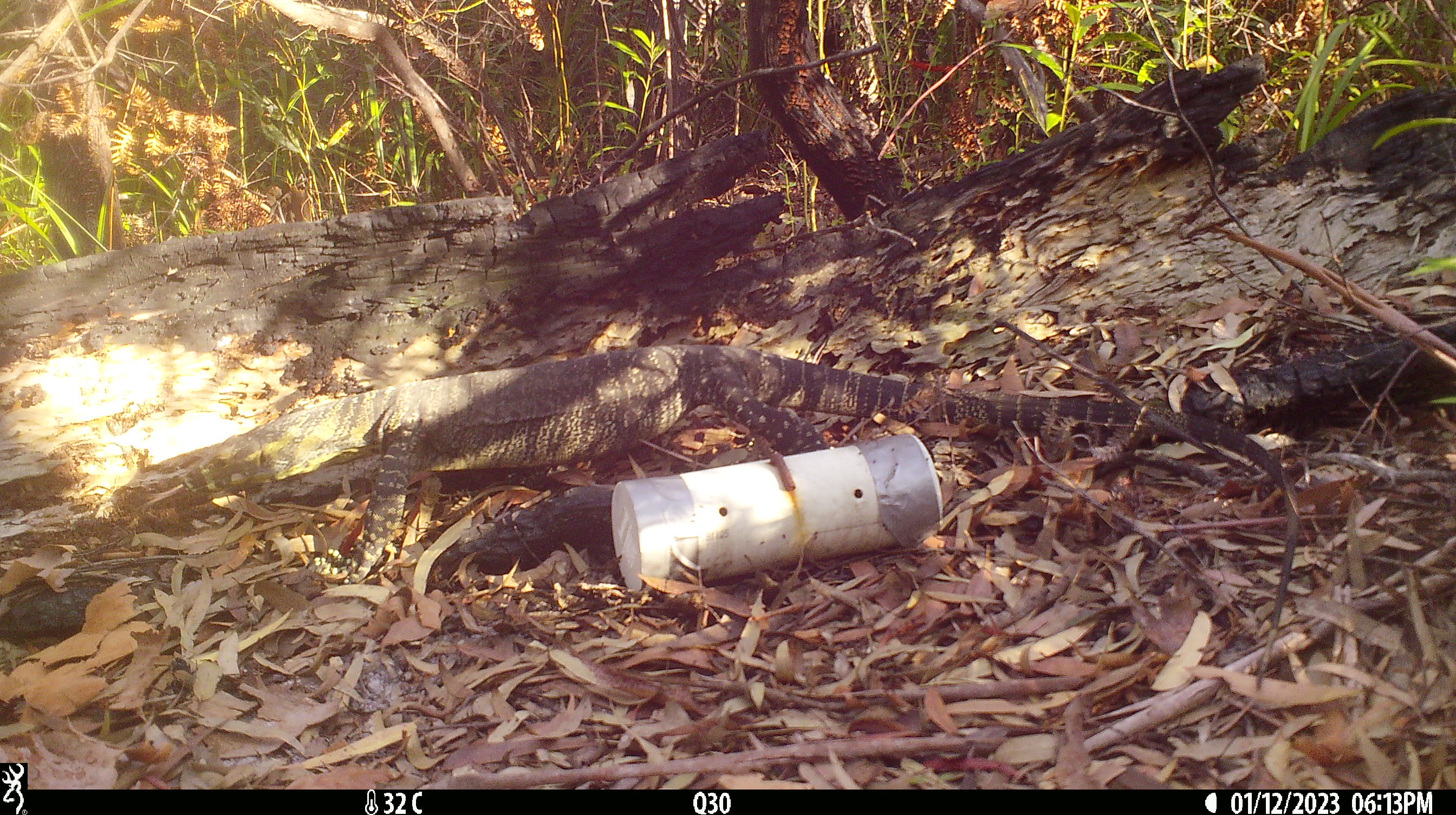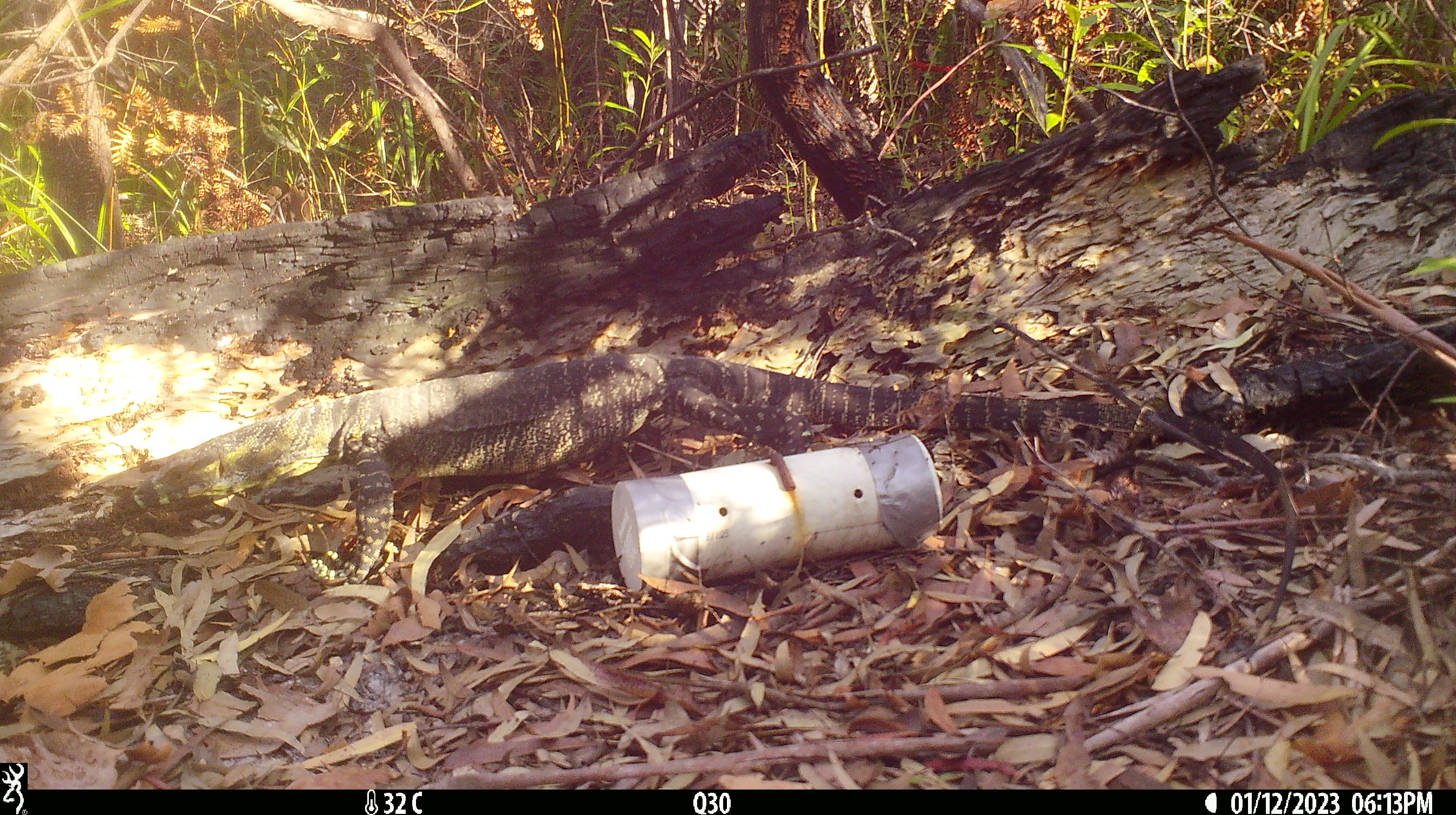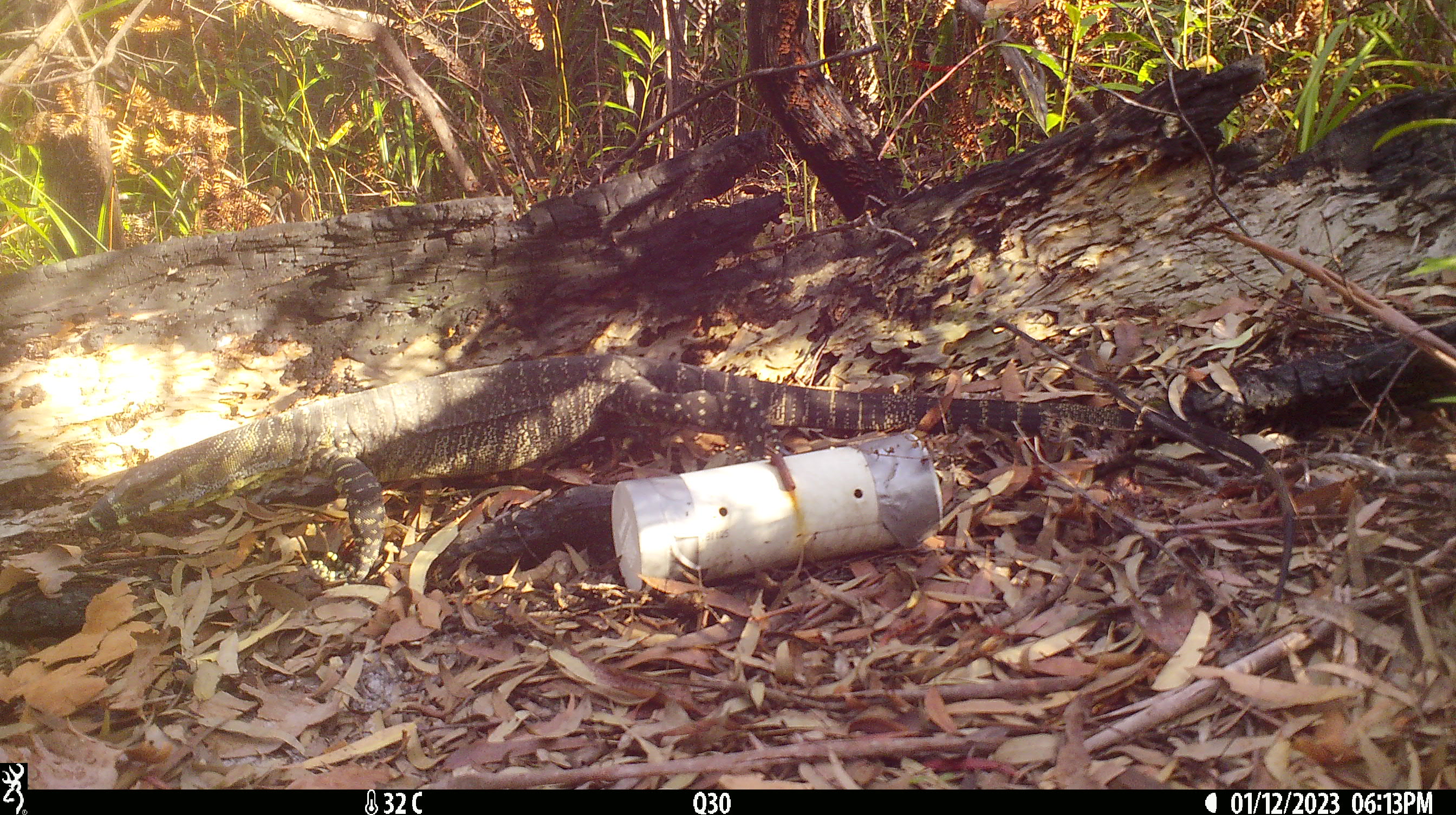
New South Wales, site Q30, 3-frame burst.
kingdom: Animalia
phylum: Chordata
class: Reptilia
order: Squamata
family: Varanidae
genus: Varanus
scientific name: Varanus varius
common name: lace monitor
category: goanna